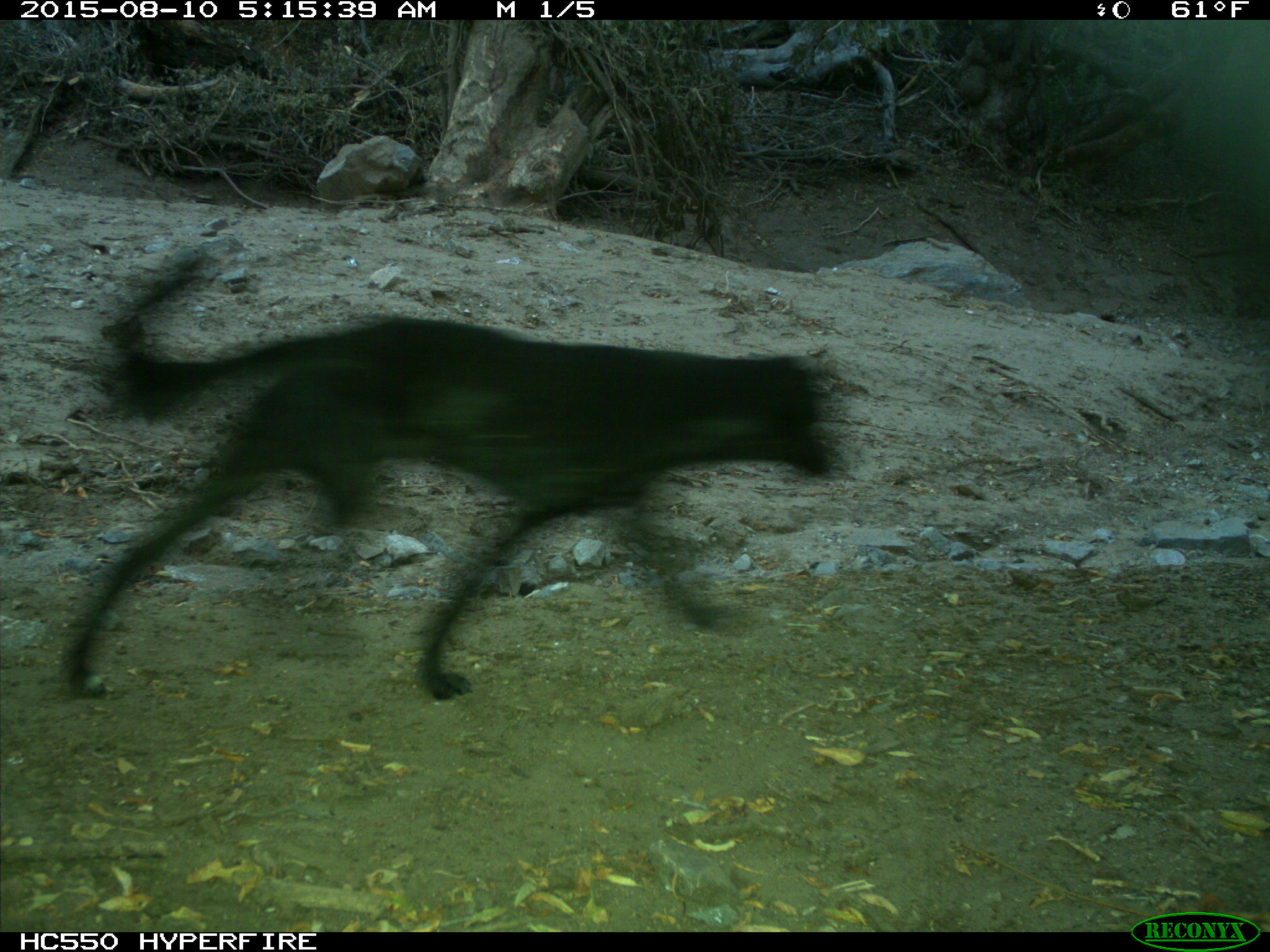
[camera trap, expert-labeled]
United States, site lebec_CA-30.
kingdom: Animalia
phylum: Chordata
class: Mammalia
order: Carnivora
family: Canidae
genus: Canis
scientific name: Canis familiaris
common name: domestic dog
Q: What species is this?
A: Canis familiaris (domestic dog).